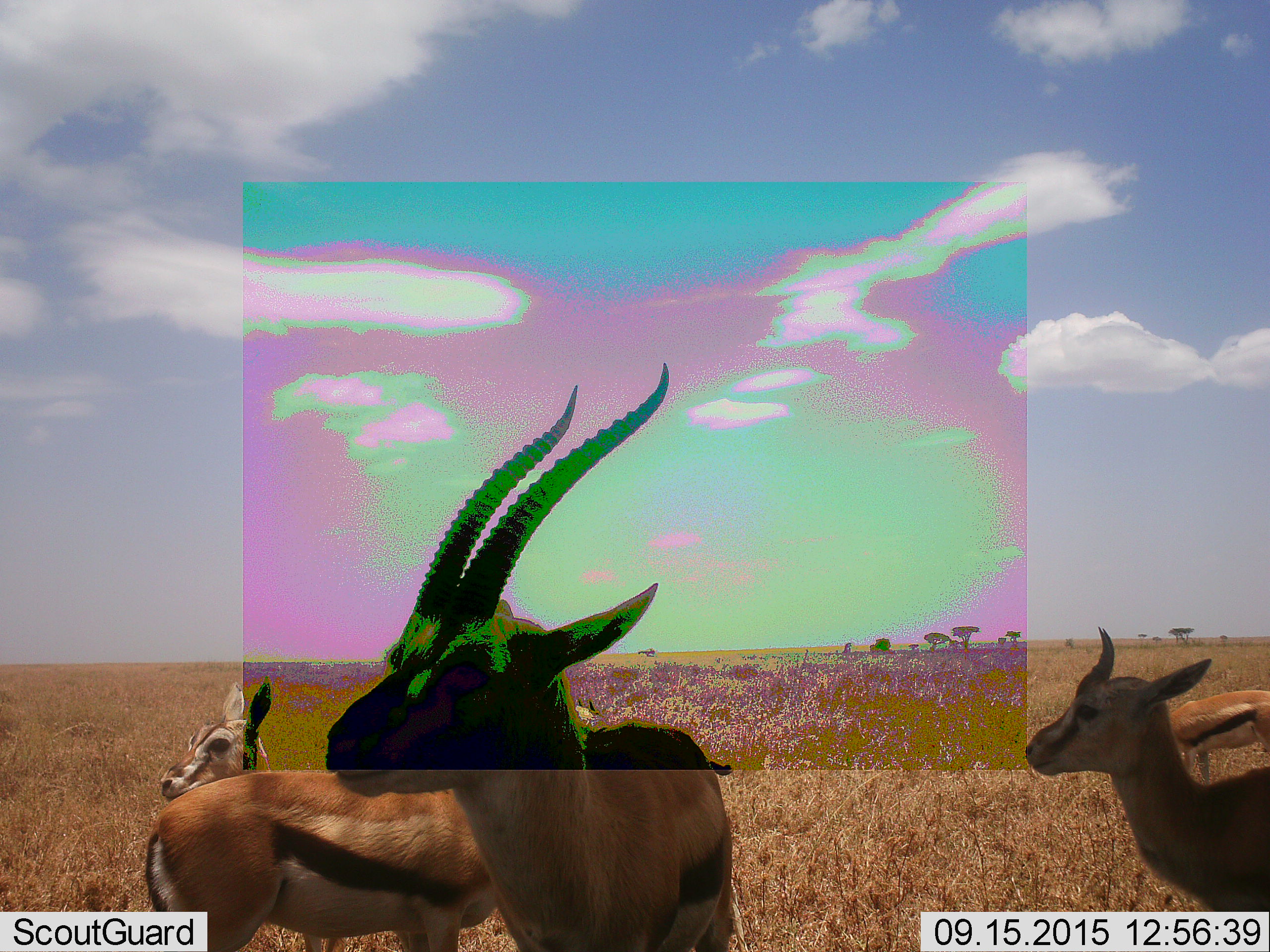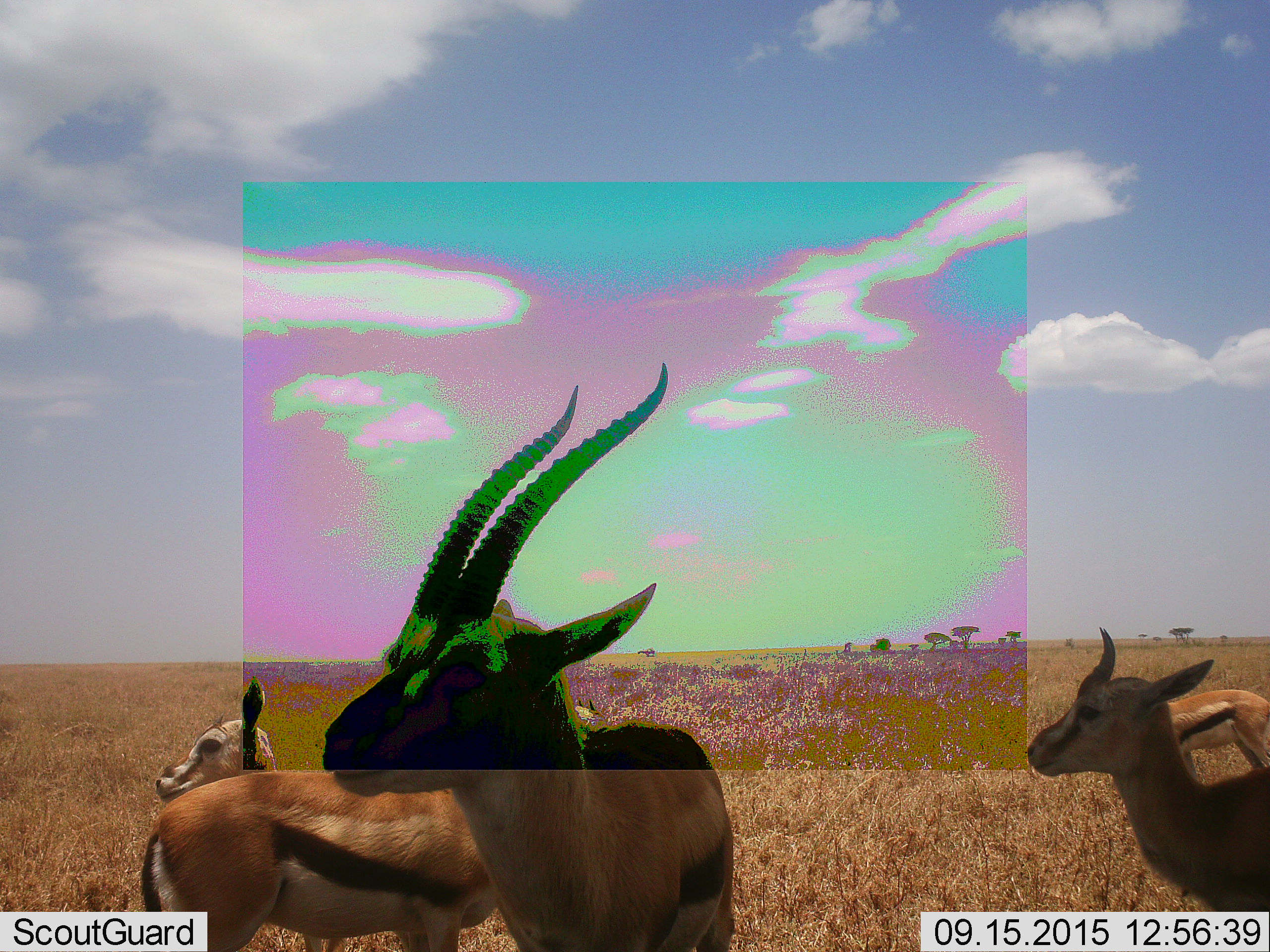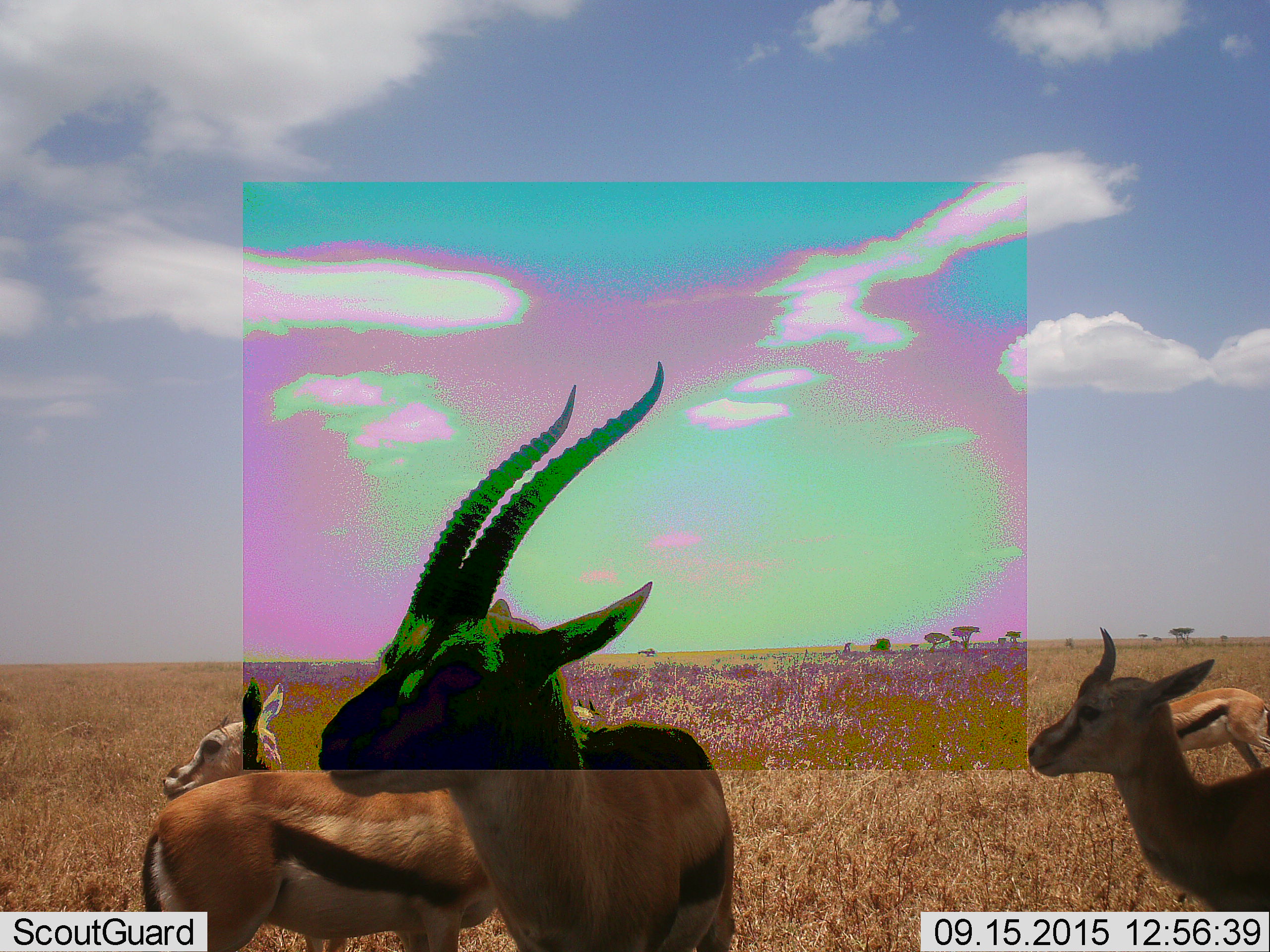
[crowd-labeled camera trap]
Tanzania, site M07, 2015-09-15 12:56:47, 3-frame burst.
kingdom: Animalia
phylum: Chordata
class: Mammalia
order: Artiodactyla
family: Bovidae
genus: Eudorcas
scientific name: Eudorcas thomsonii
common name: thomson's gazelle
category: gazellethomsons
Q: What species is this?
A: Gazellethomsons (thomson's gazelle) (Eudorcas thomsonii).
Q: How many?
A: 4.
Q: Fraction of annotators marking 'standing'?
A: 90%.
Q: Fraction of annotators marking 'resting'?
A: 0%.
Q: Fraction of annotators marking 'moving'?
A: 40%.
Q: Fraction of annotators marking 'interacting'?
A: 10%.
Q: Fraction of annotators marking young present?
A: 30%.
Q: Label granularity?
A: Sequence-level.